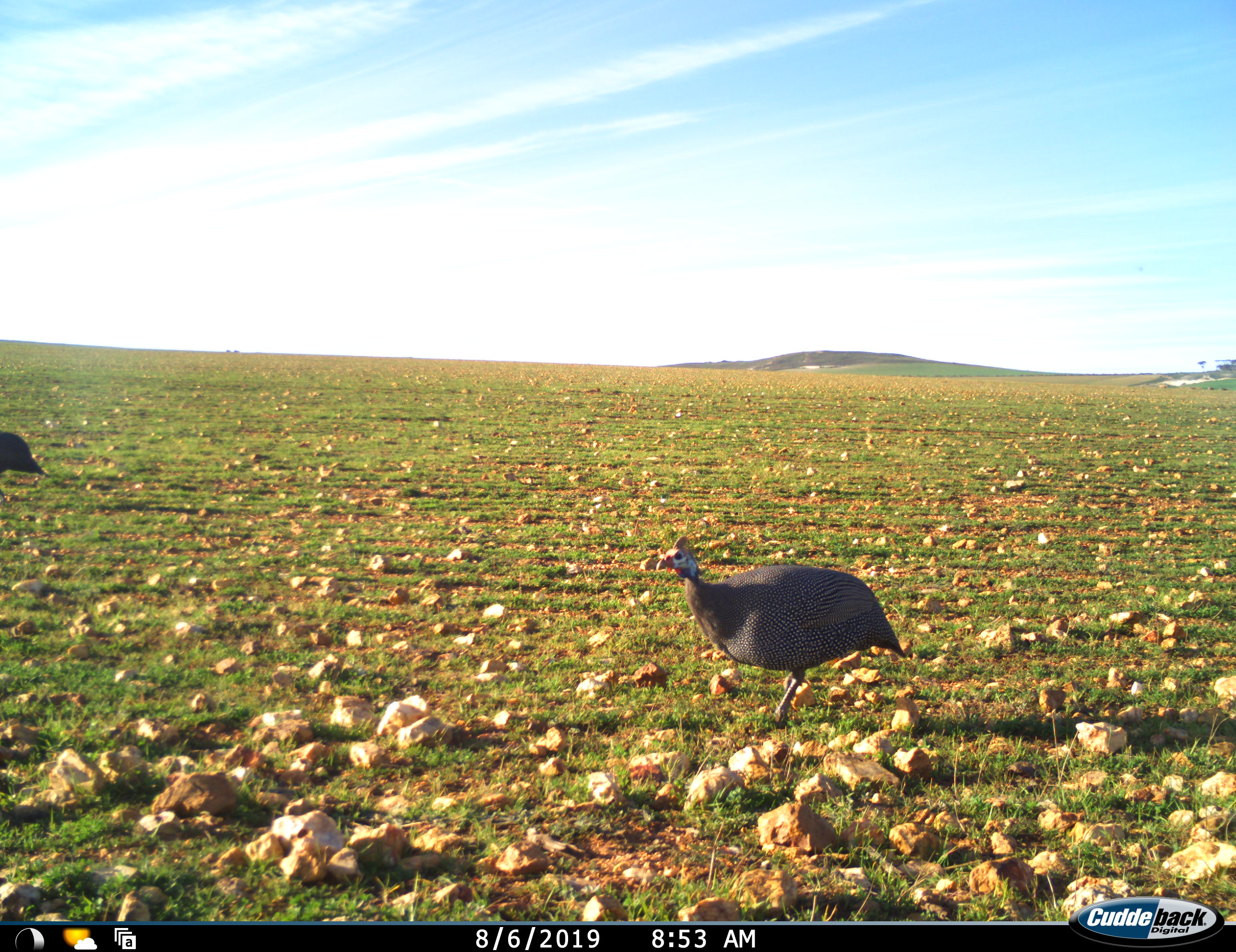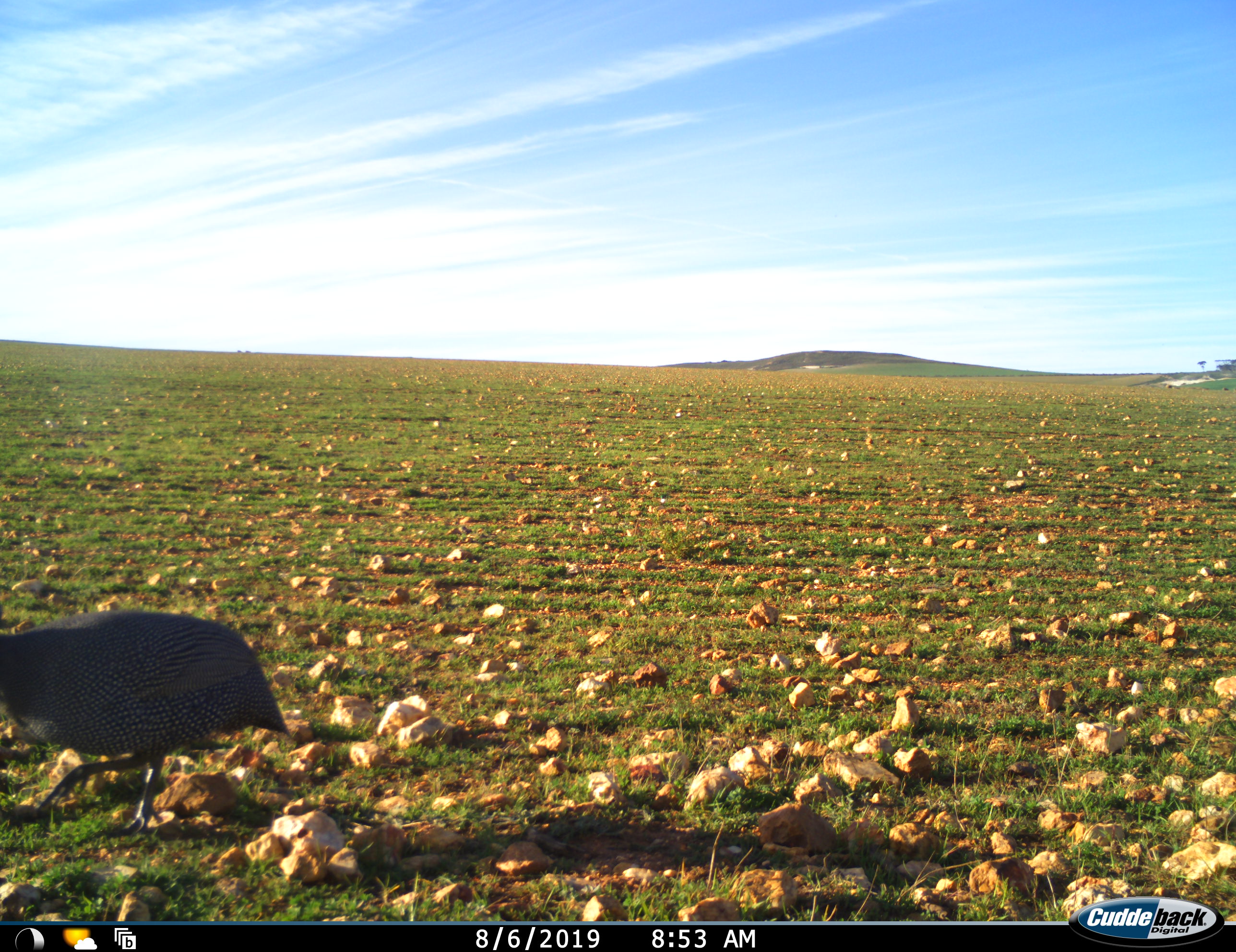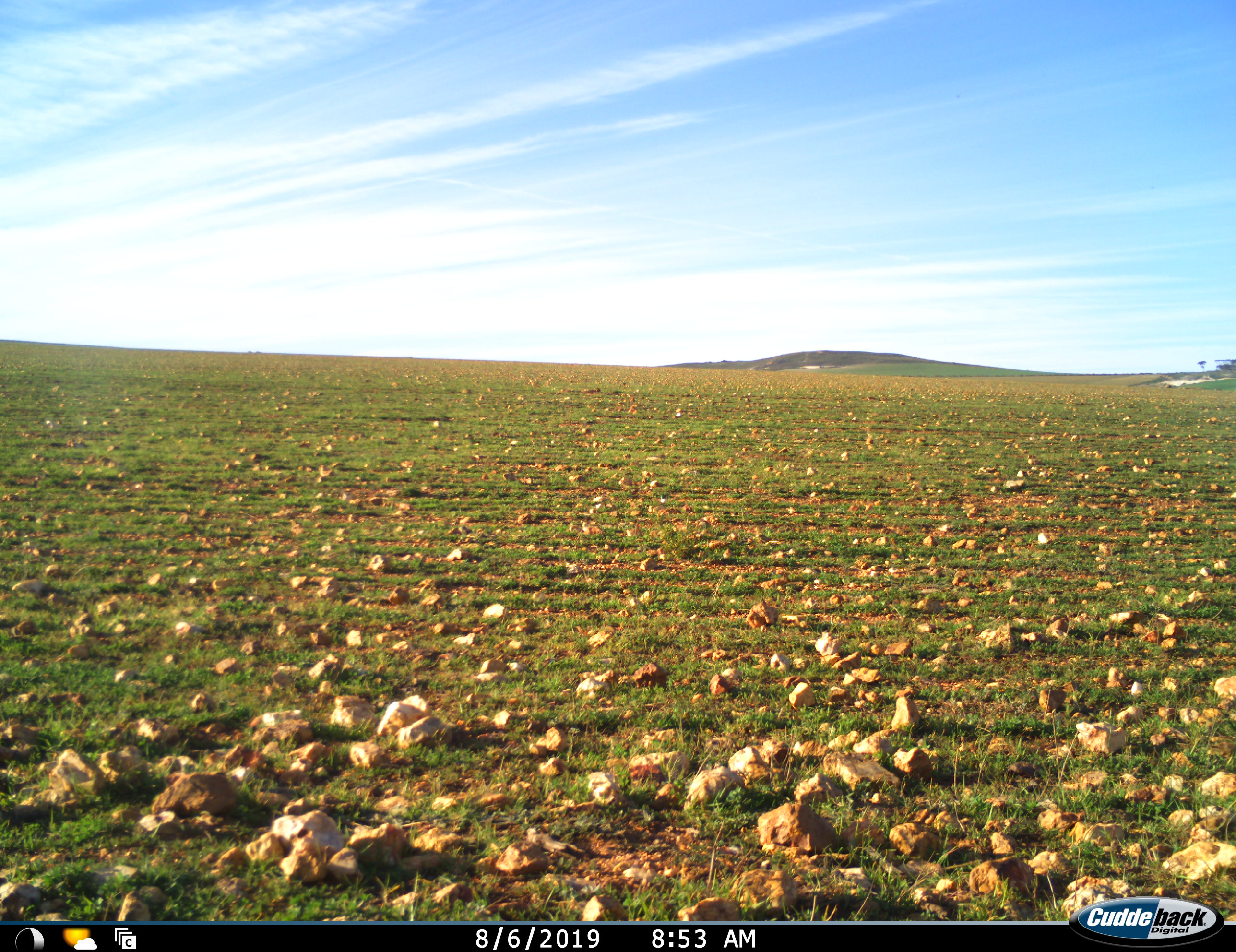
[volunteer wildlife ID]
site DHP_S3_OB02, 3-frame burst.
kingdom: Animalia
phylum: Chordata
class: Aves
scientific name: Aves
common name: bird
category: birdother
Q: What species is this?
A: Birdother (bird) (Aves).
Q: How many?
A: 2.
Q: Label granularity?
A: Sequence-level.